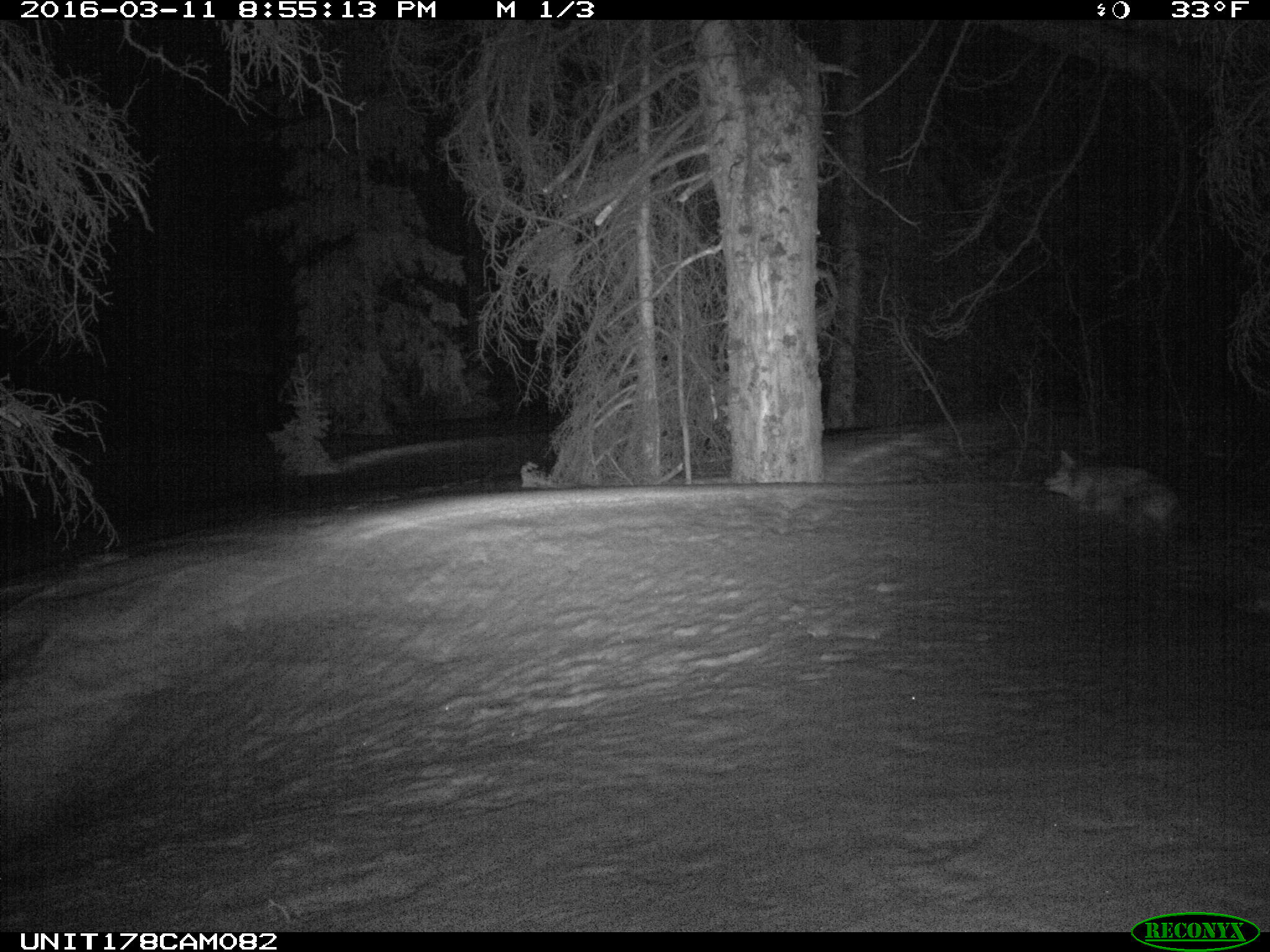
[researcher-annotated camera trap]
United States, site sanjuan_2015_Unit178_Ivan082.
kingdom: Animalia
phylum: Chordata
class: Mammalia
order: Carnivora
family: Canidae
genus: Canis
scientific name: Canis latrans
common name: coyote